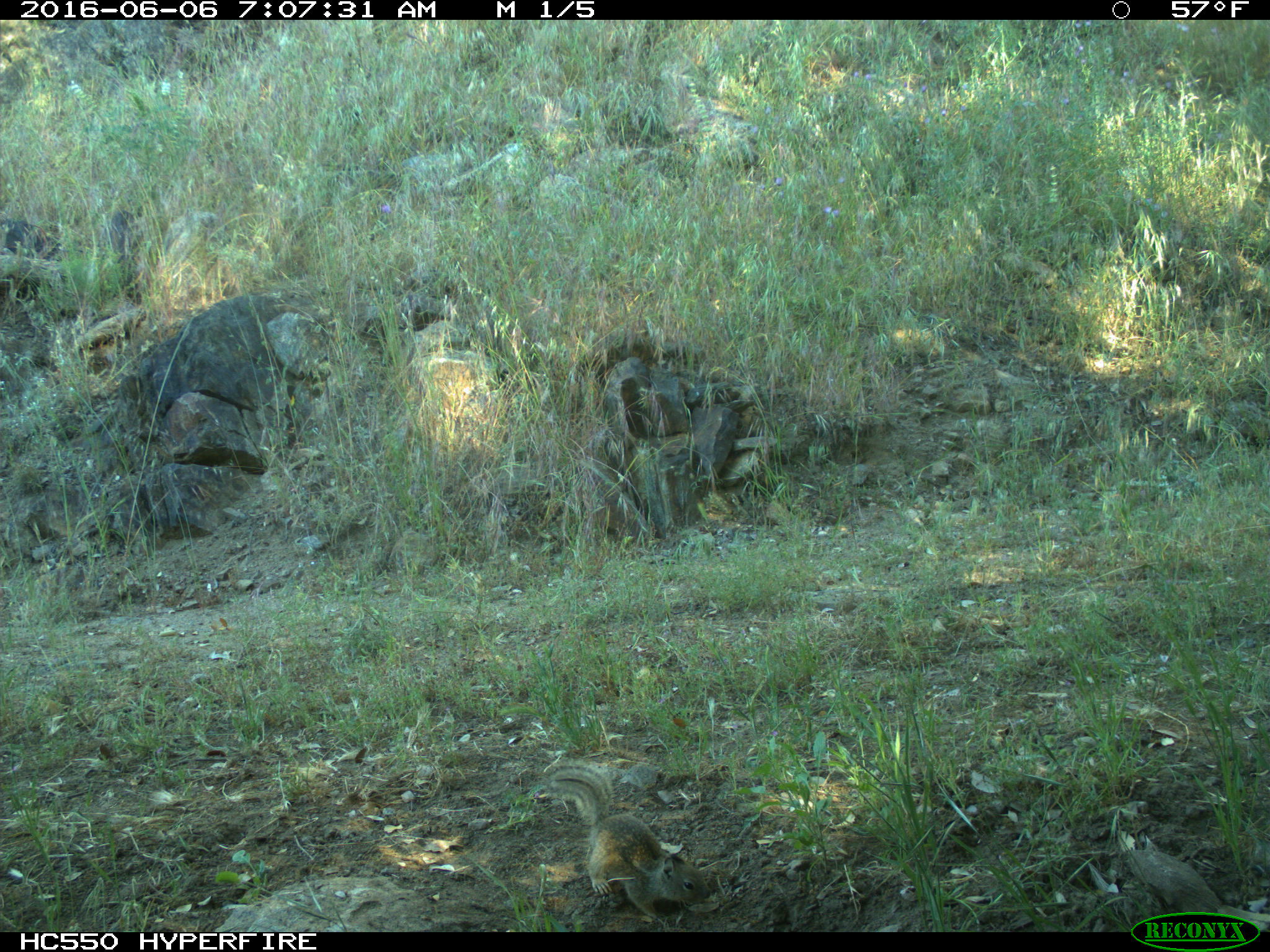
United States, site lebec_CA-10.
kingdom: Animalia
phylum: Chordata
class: Mammalia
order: Rodentia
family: Sciuridae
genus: Otospermophilus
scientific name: Otospermophilus beecheyi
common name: california ground squirrel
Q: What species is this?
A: Otospermophilus beecheyi (california ground squirrel).